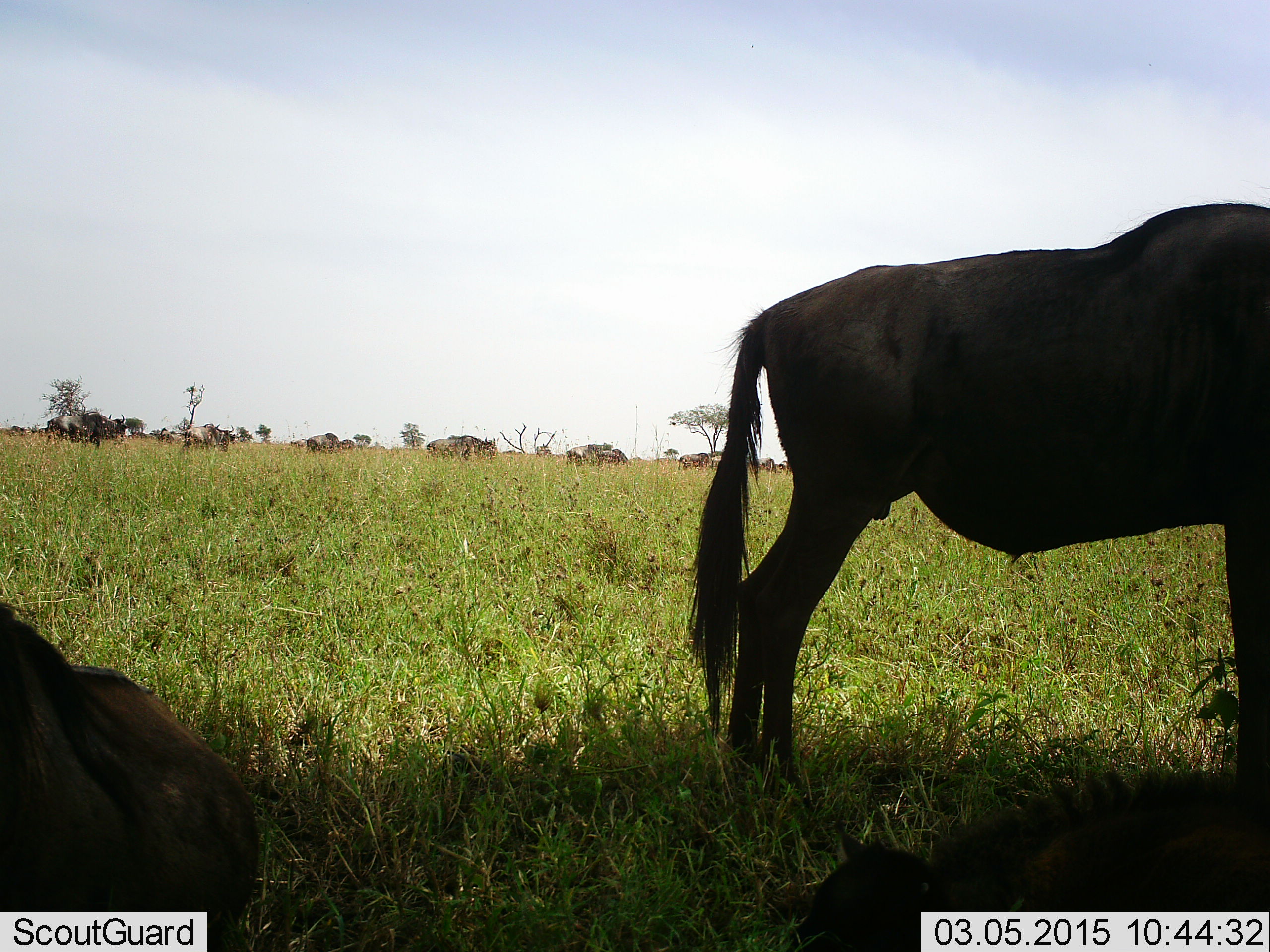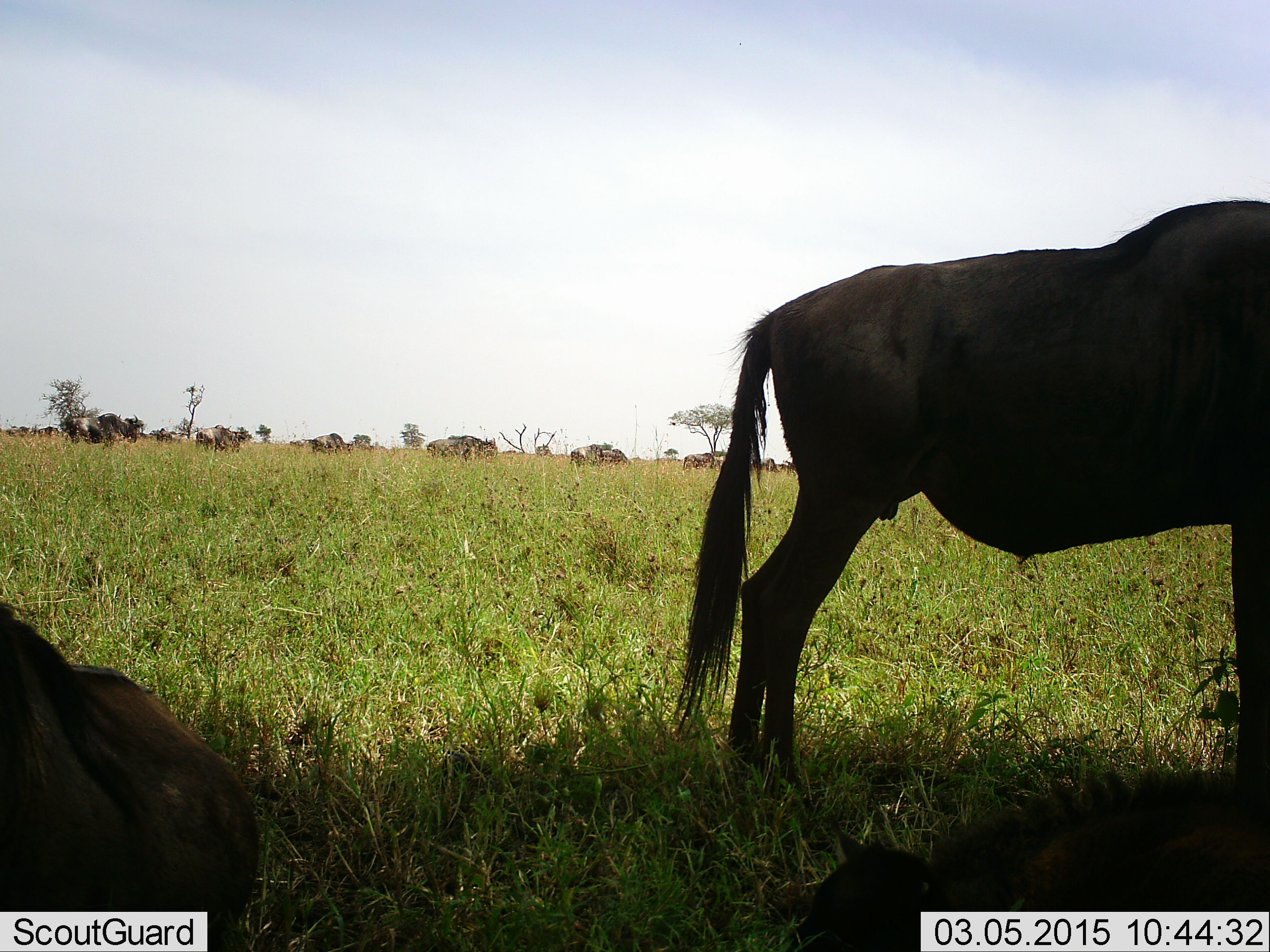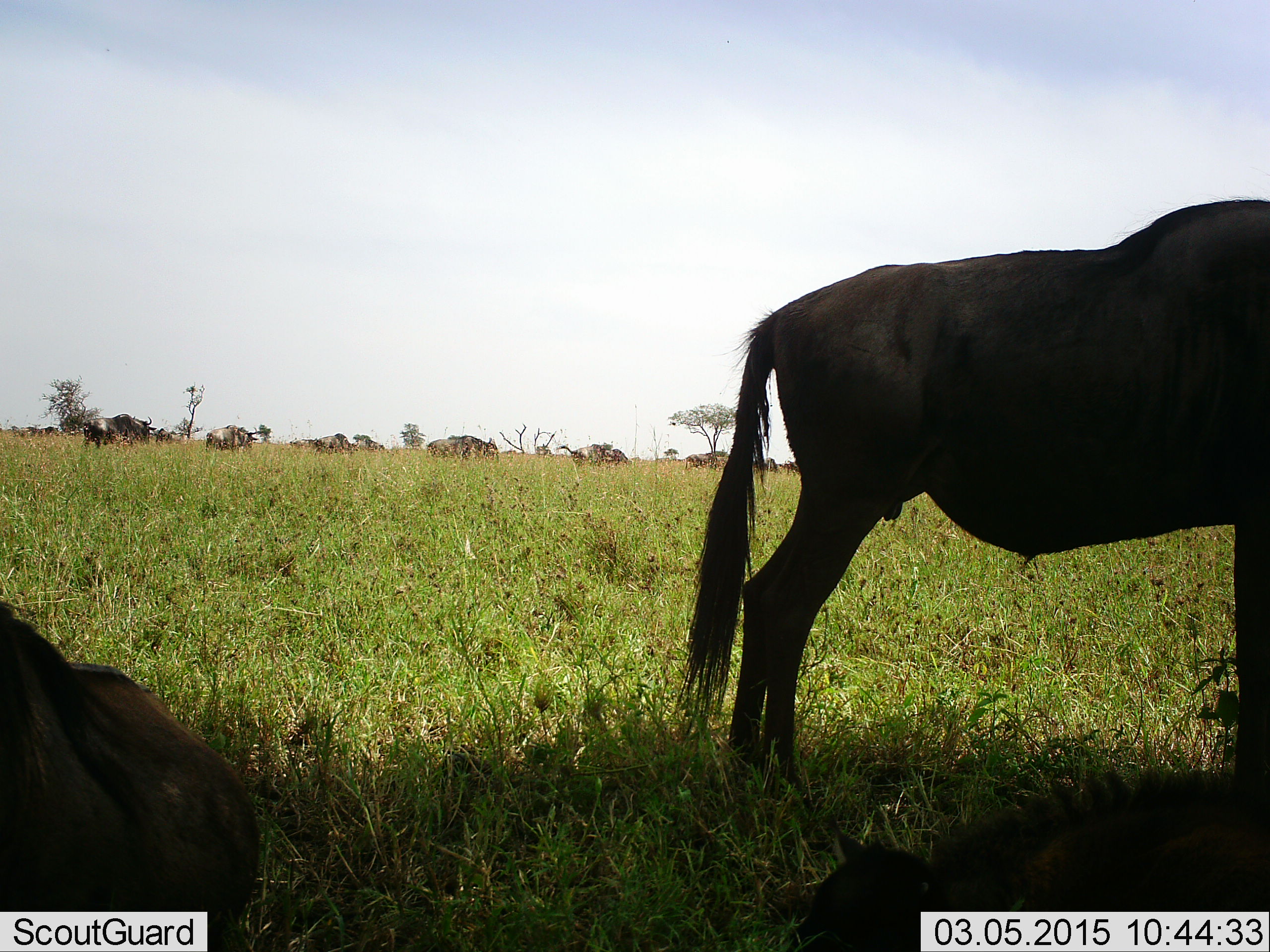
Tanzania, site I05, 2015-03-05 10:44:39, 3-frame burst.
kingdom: Animalia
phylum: Chordata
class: Mammalia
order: Artiodactyla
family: Bovidae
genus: Connochaetes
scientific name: Connochaetes taurinus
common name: blue wildebeest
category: wildebeest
Wildebeest (blue wildebeest) (Connochaetes taurinus), count 11-50. Behavior (volunteer vote fractions): standing 90%, resting 80%, moving 40%, interacting 0%. Young present (vote fraction): 10%. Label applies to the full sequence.